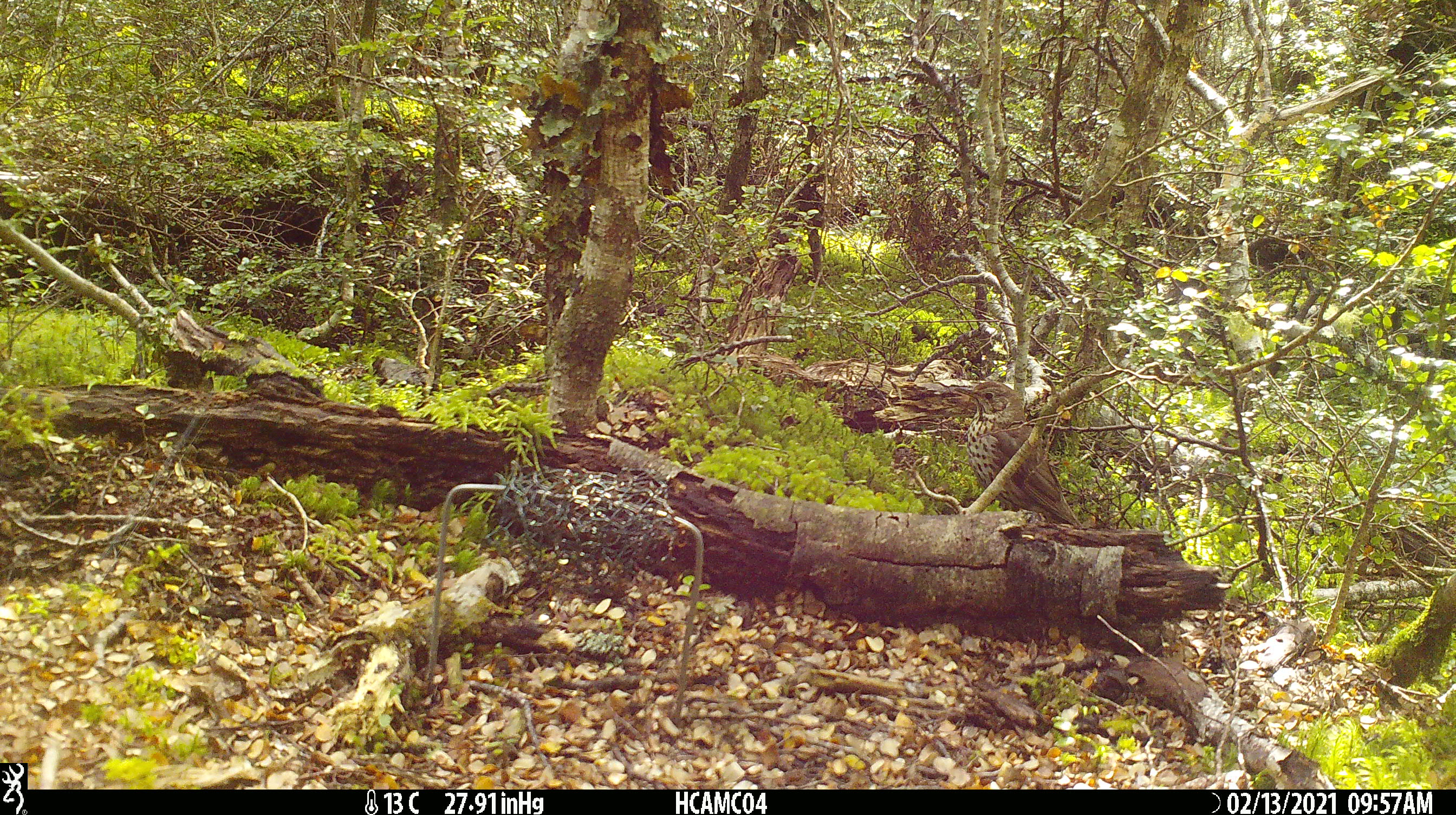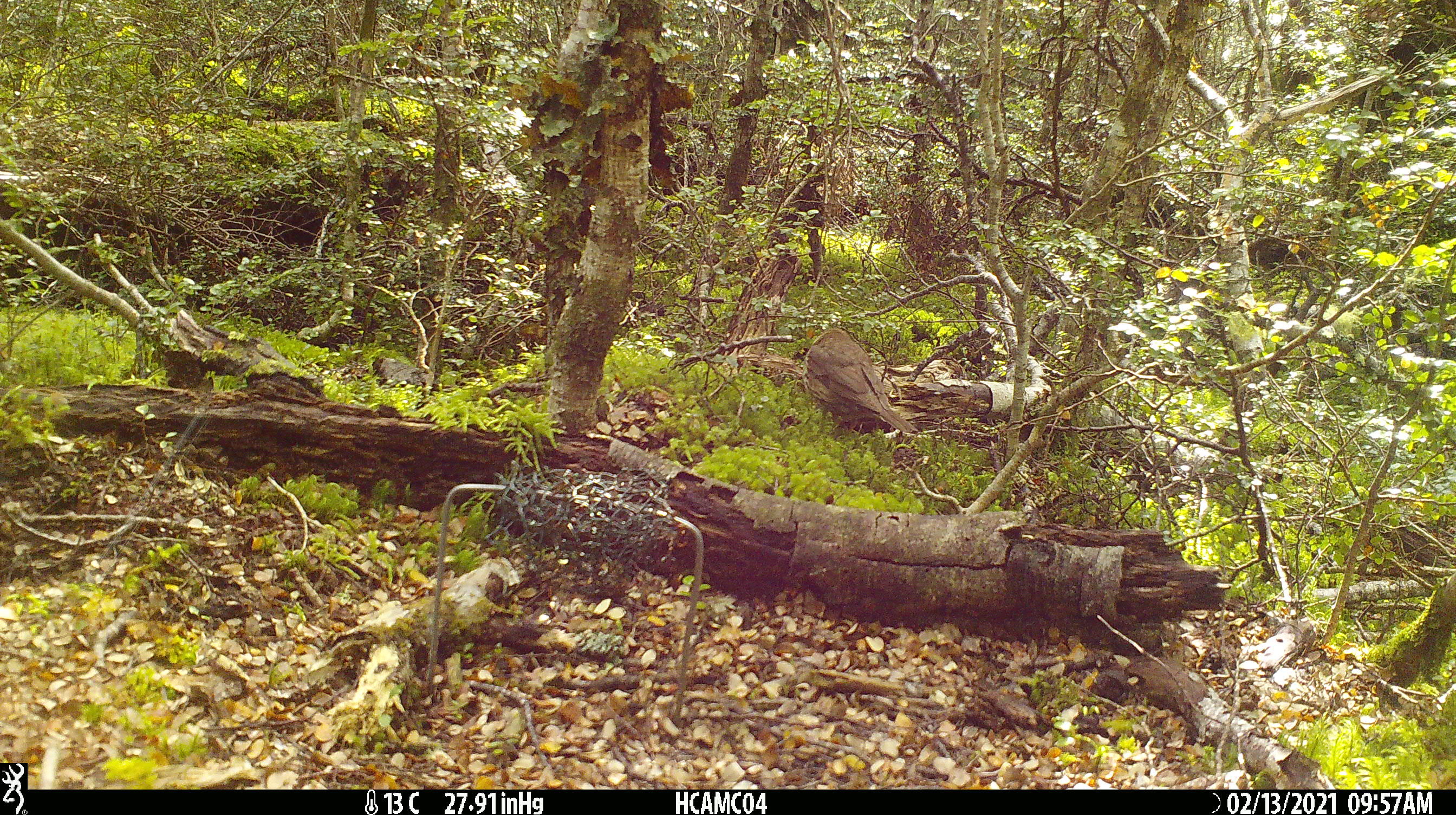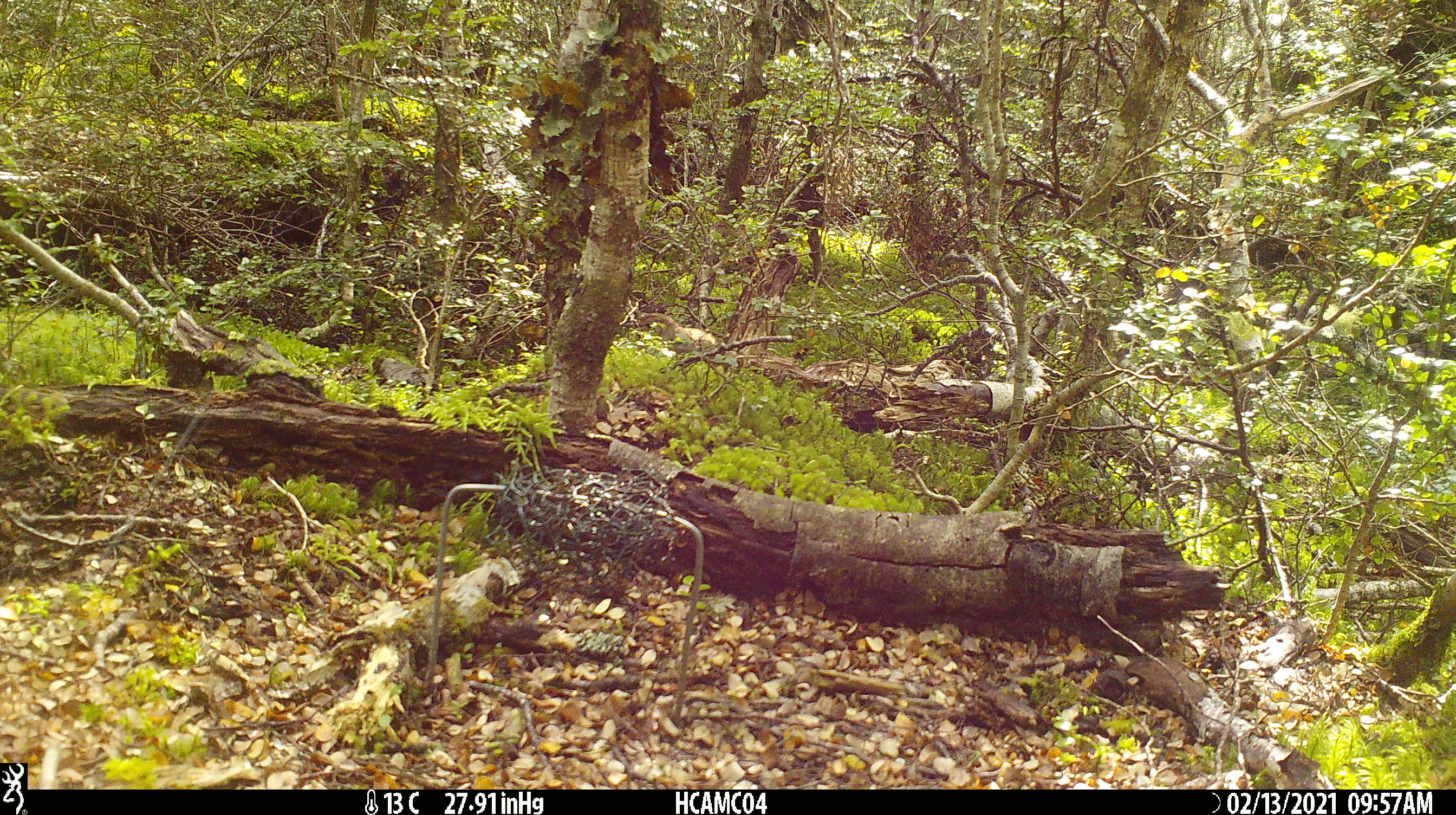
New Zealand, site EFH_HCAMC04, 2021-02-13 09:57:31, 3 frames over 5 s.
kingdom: Animalia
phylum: Chordata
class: Aves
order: Passeriformes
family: Turdidae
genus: Turdus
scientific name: Turdus philomelos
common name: song thrush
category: thrush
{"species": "thrush (song thrush) (Turdus philomelos)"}